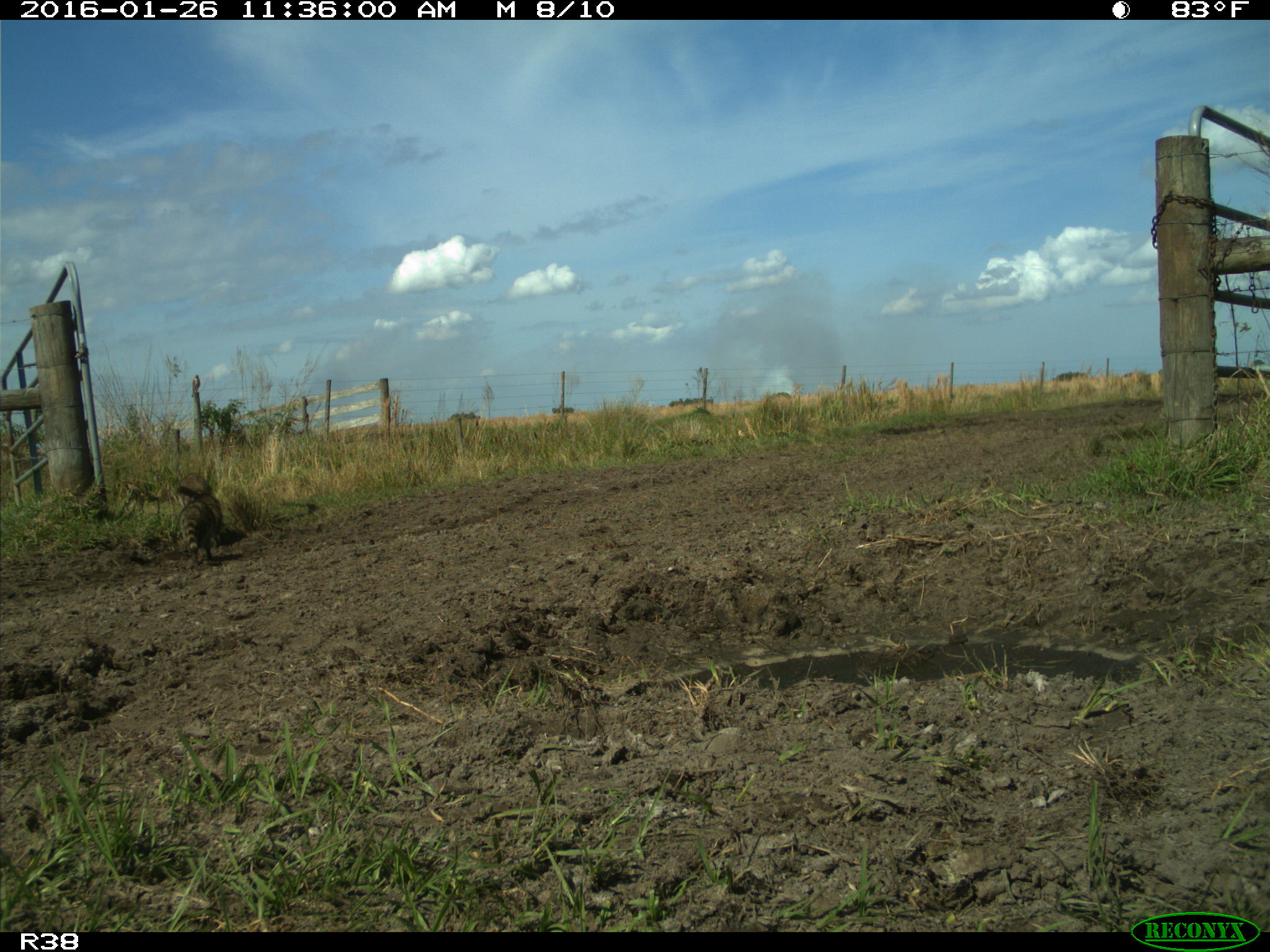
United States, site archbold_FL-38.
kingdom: Animalia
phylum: Chordata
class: Mammalia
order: Carnivora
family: Procyonidae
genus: Procyon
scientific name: Procyon lotor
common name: common raccoon